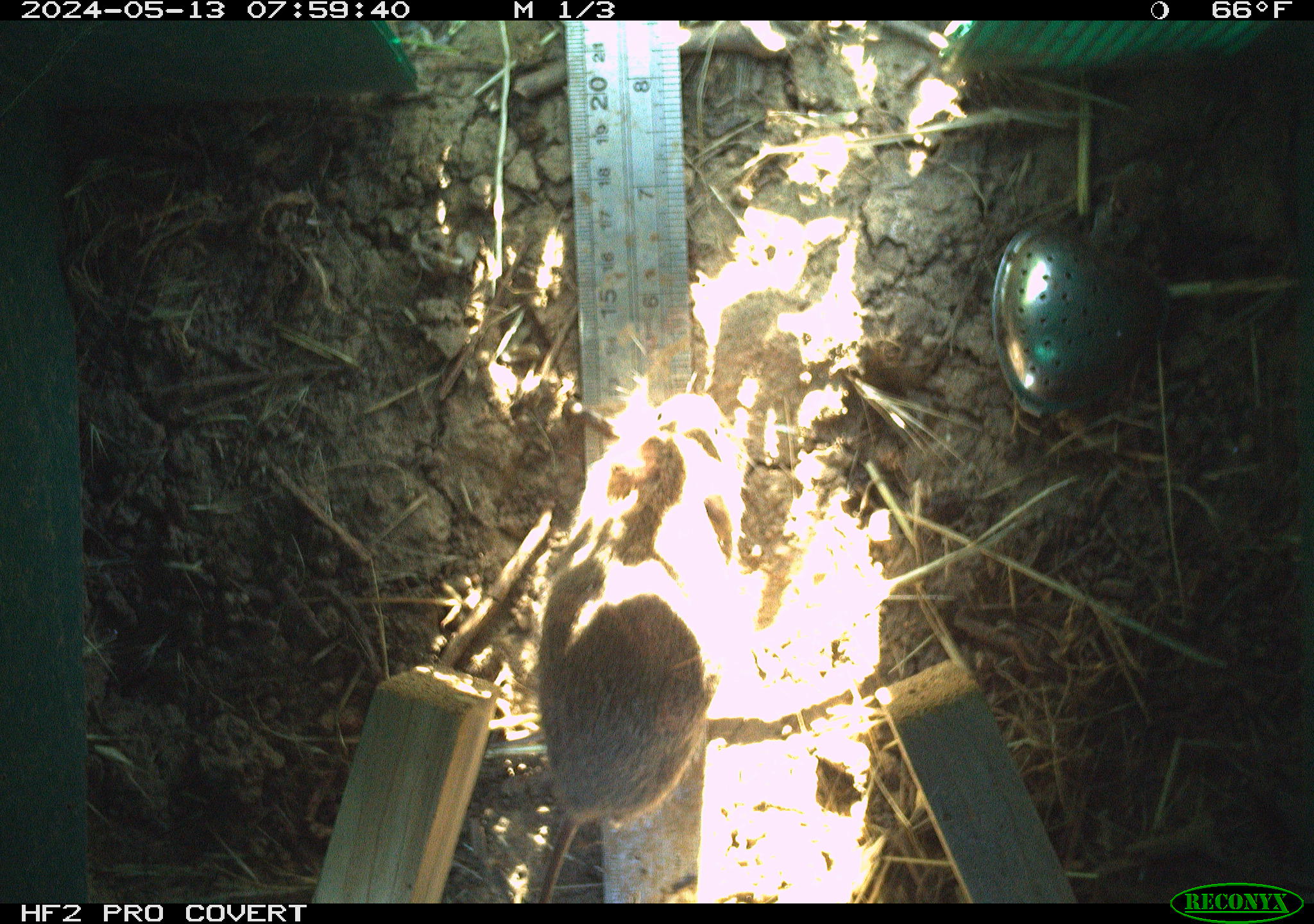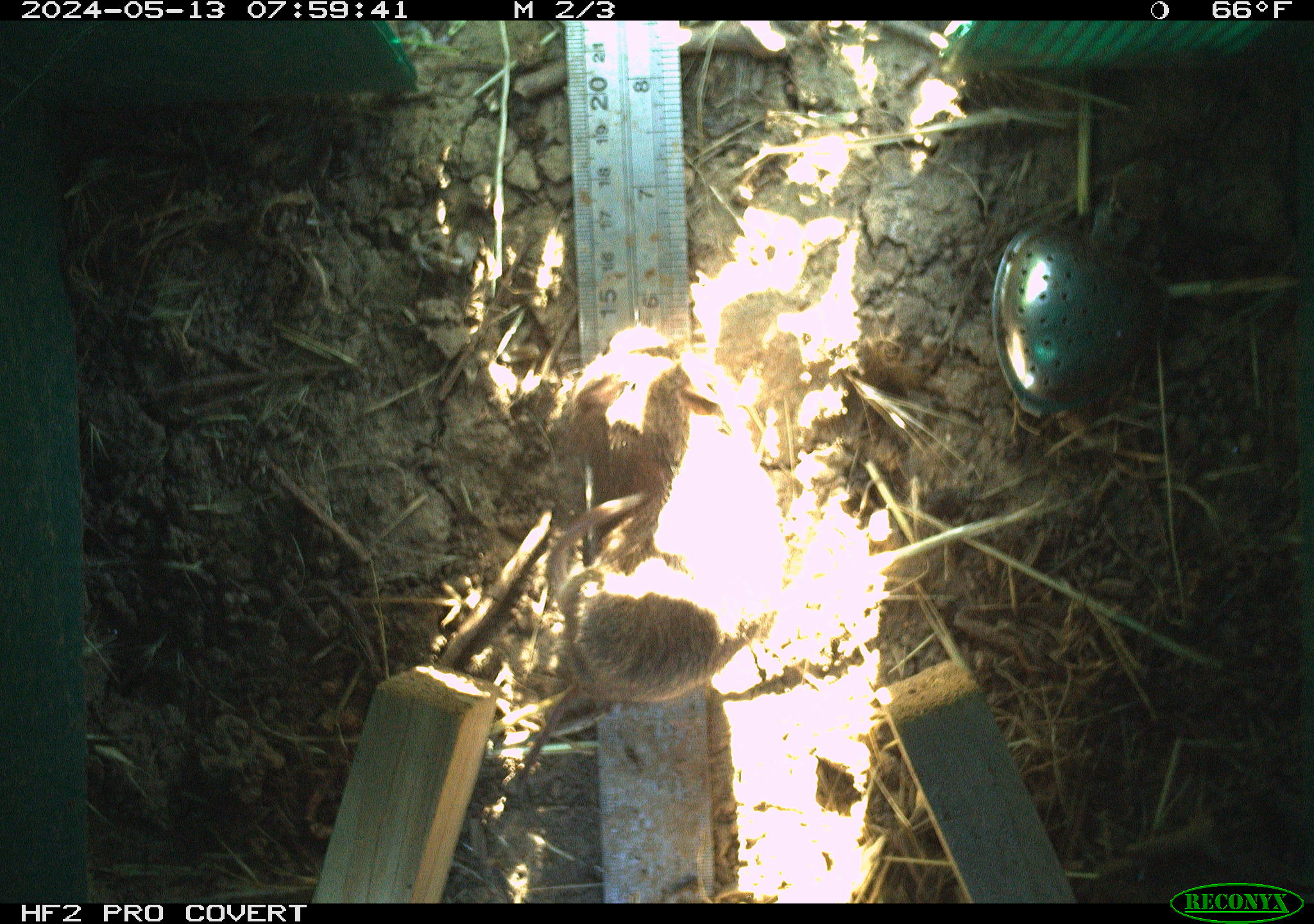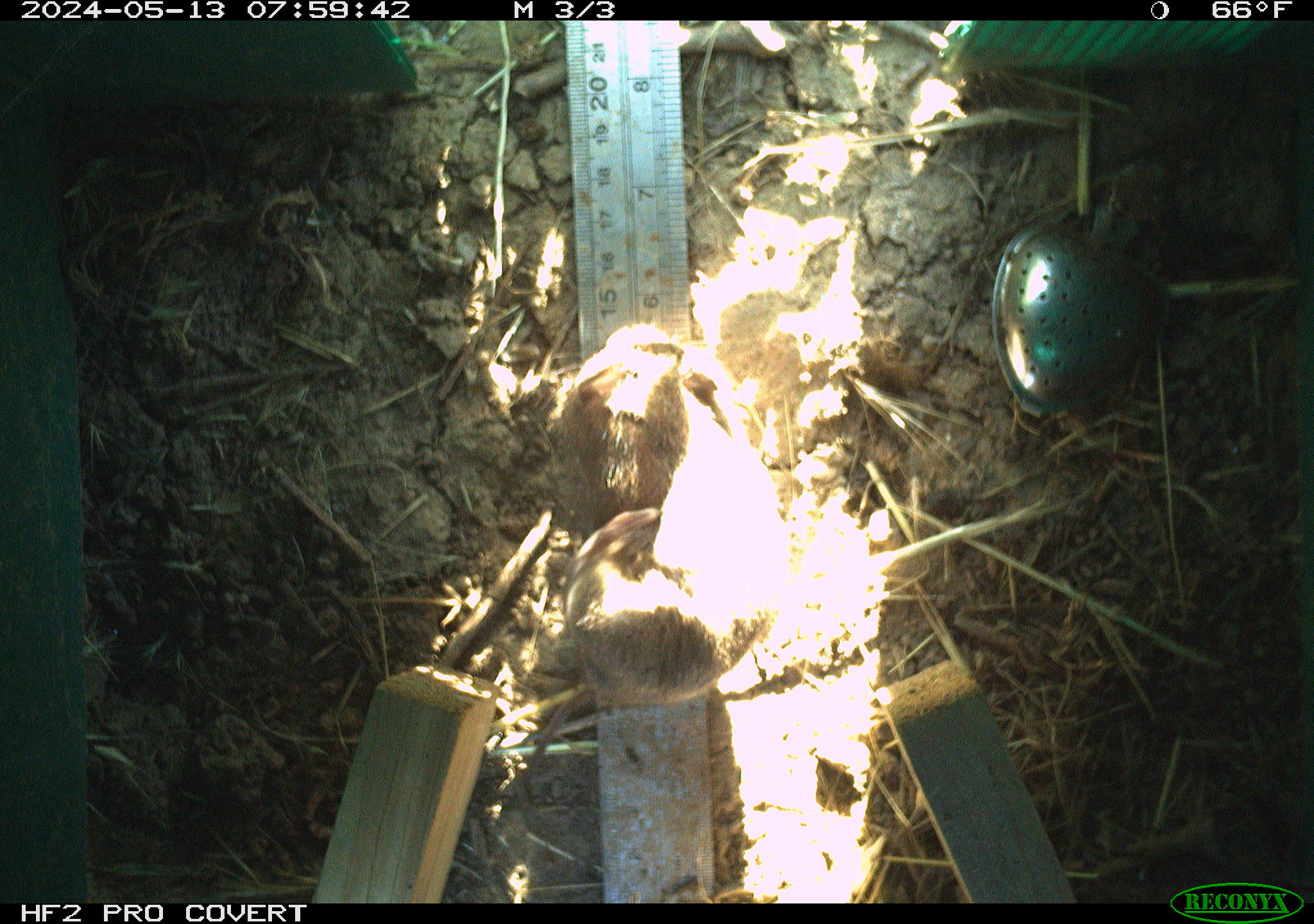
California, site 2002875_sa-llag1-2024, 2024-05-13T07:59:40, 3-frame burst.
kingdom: Animalia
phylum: Chordata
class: Mammalia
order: Rodentia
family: Cricetidae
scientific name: Arvicolinae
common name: voles, lemmings, and muskrats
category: arvicolinae subfamily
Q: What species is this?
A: Arvicolinae subfamily (voles, lemmings, and muskrats) (Arvicolinae).